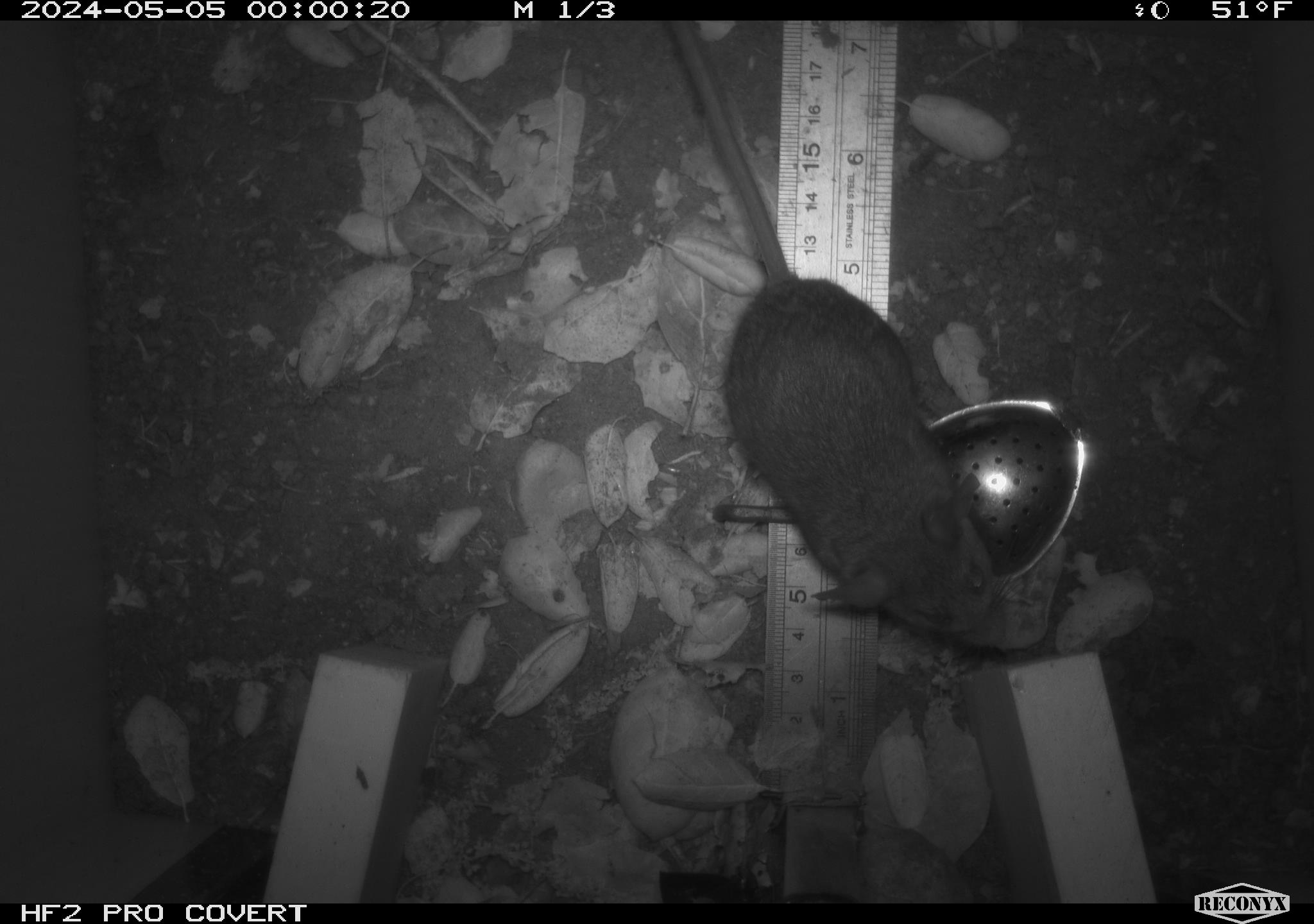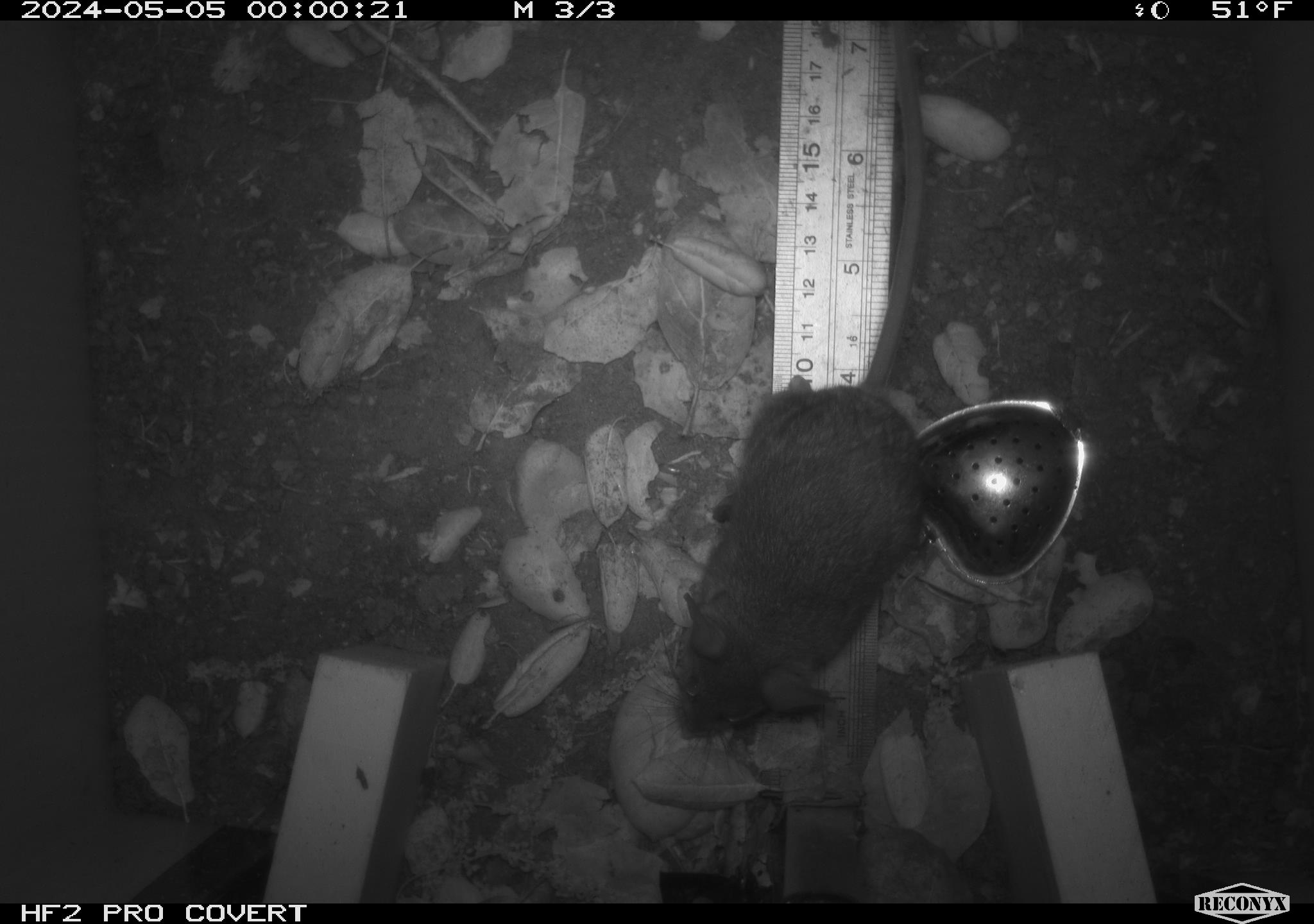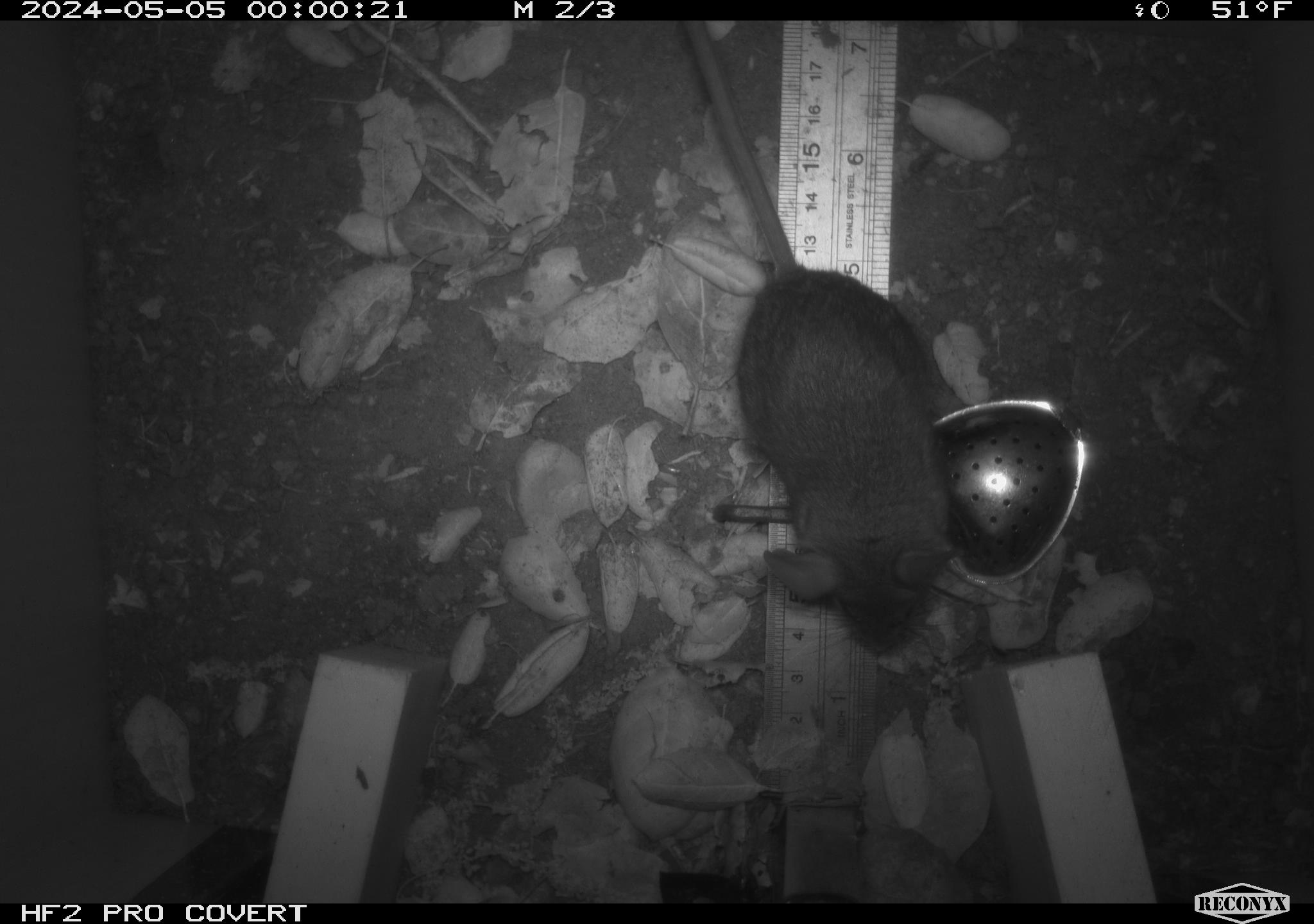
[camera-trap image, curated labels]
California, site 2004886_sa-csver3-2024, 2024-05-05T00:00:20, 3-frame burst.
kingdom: Animalia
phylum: Chordata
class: Mammalia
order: Rodentia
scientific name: Rodentia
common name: rodent